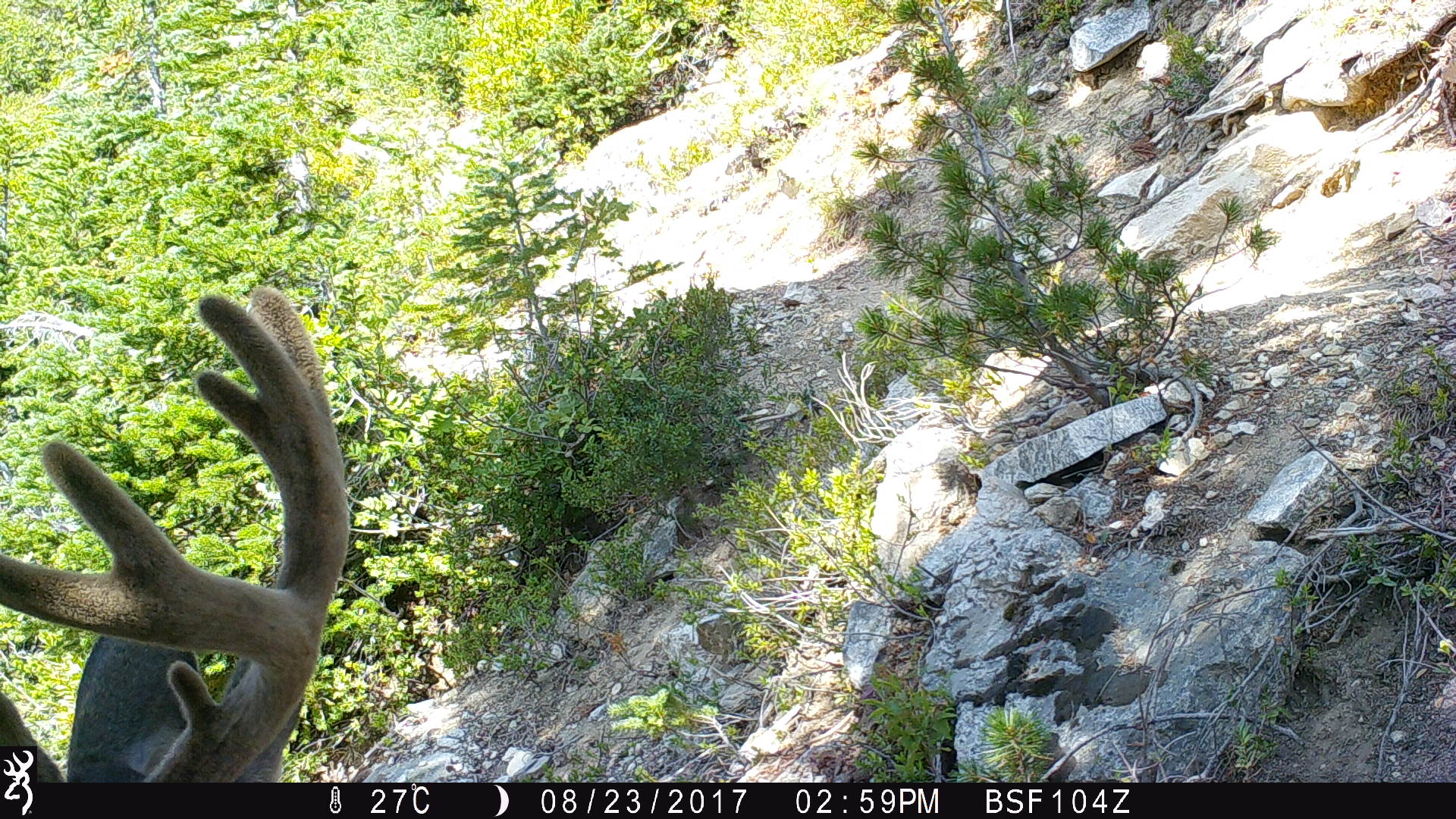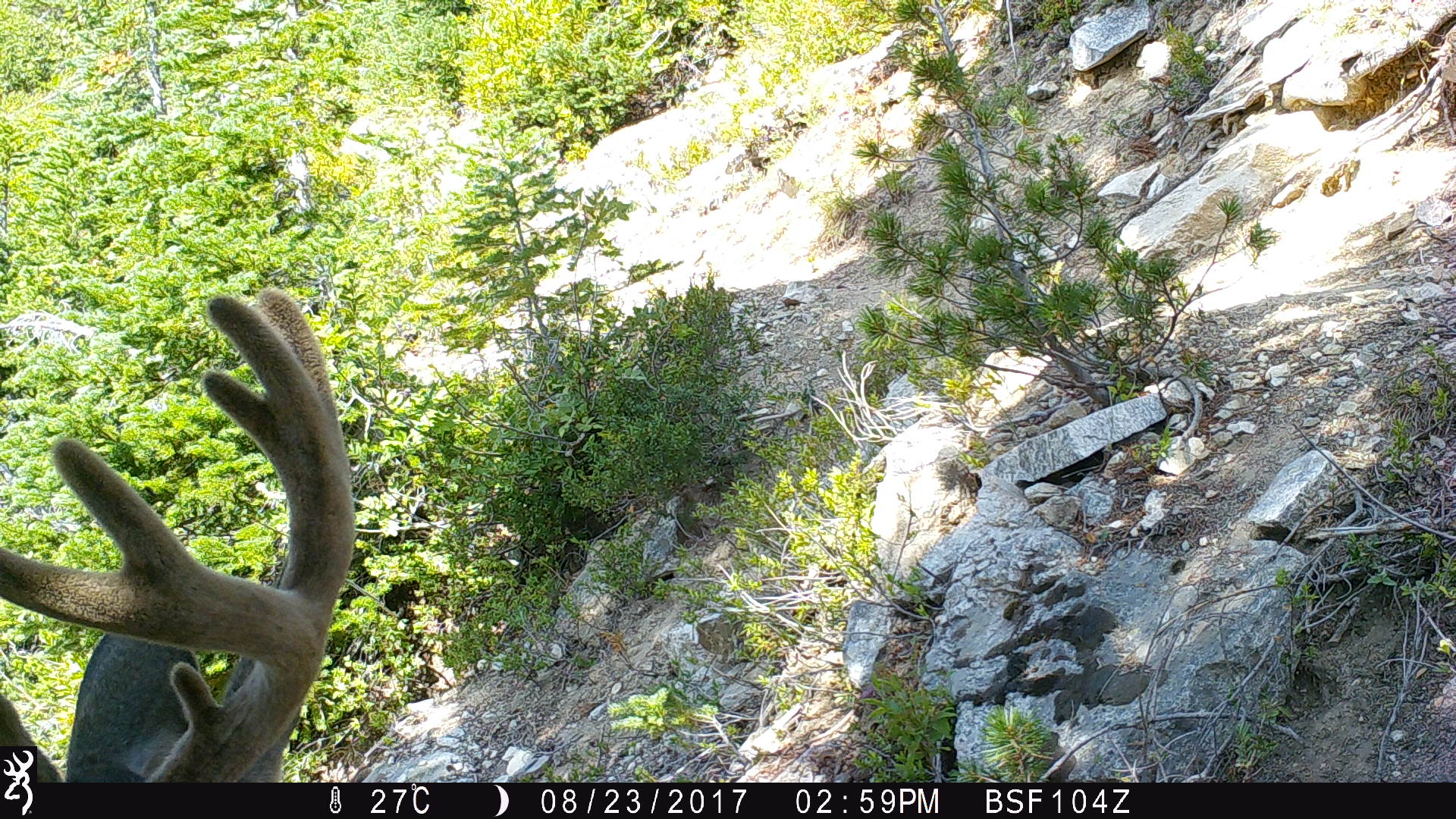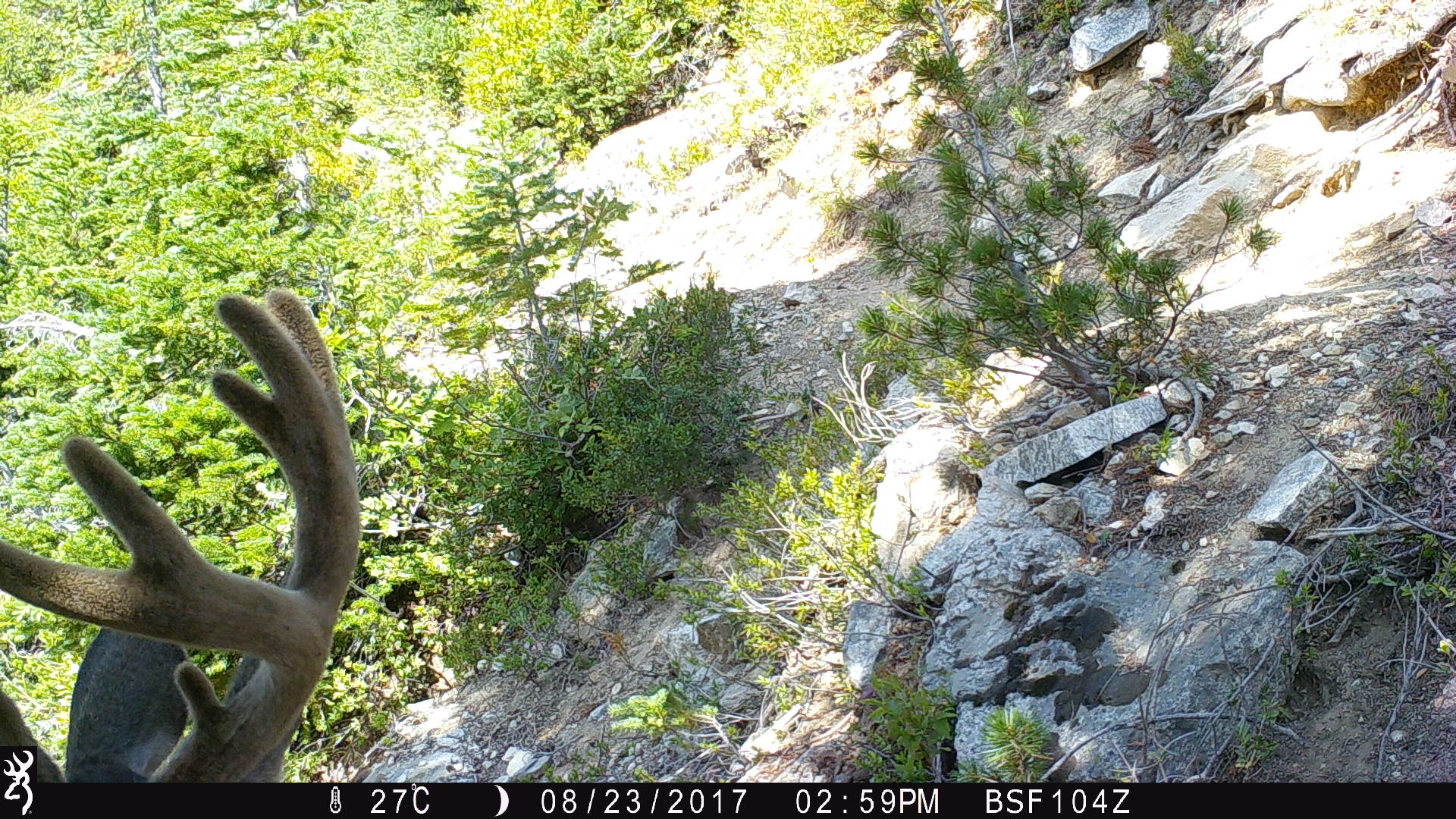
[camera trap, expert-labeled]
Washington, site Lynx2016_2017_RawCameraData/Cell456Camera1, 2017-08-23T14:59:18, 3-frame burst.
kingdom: Animalia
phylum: Chordata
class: Mammalia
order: Artiodactyla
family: Cervidae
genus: Odocoileus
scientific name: Odocoileus hemionus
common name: mule deer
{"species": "Odocoileus hemionus (mule deer)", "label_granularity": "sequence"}